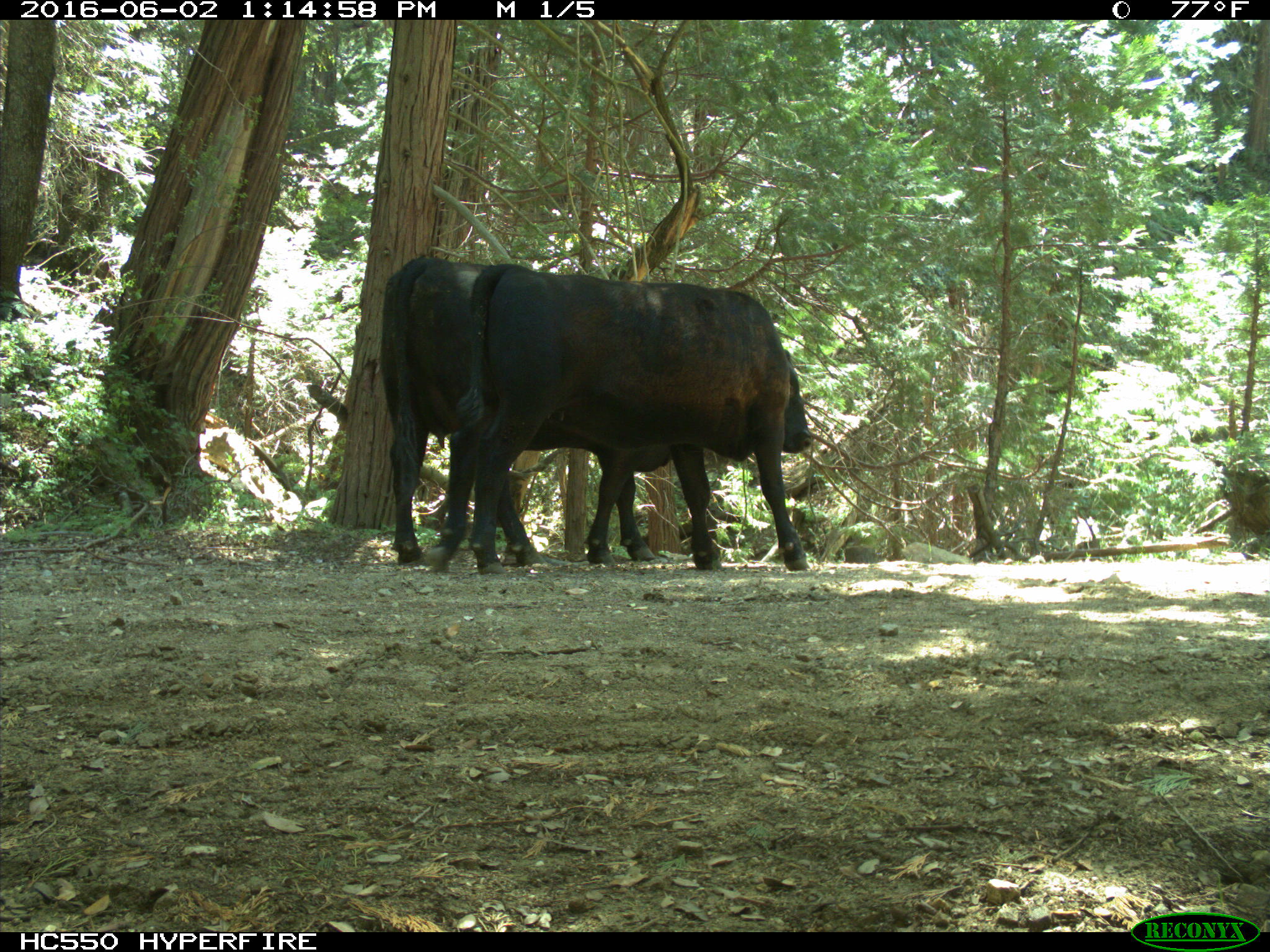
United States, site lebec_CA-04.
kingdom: Animalia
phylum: Chordata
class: Mammalia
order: Artiodactyla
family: Bovidae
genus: Bos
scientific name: Bos taurus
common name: domestic cow